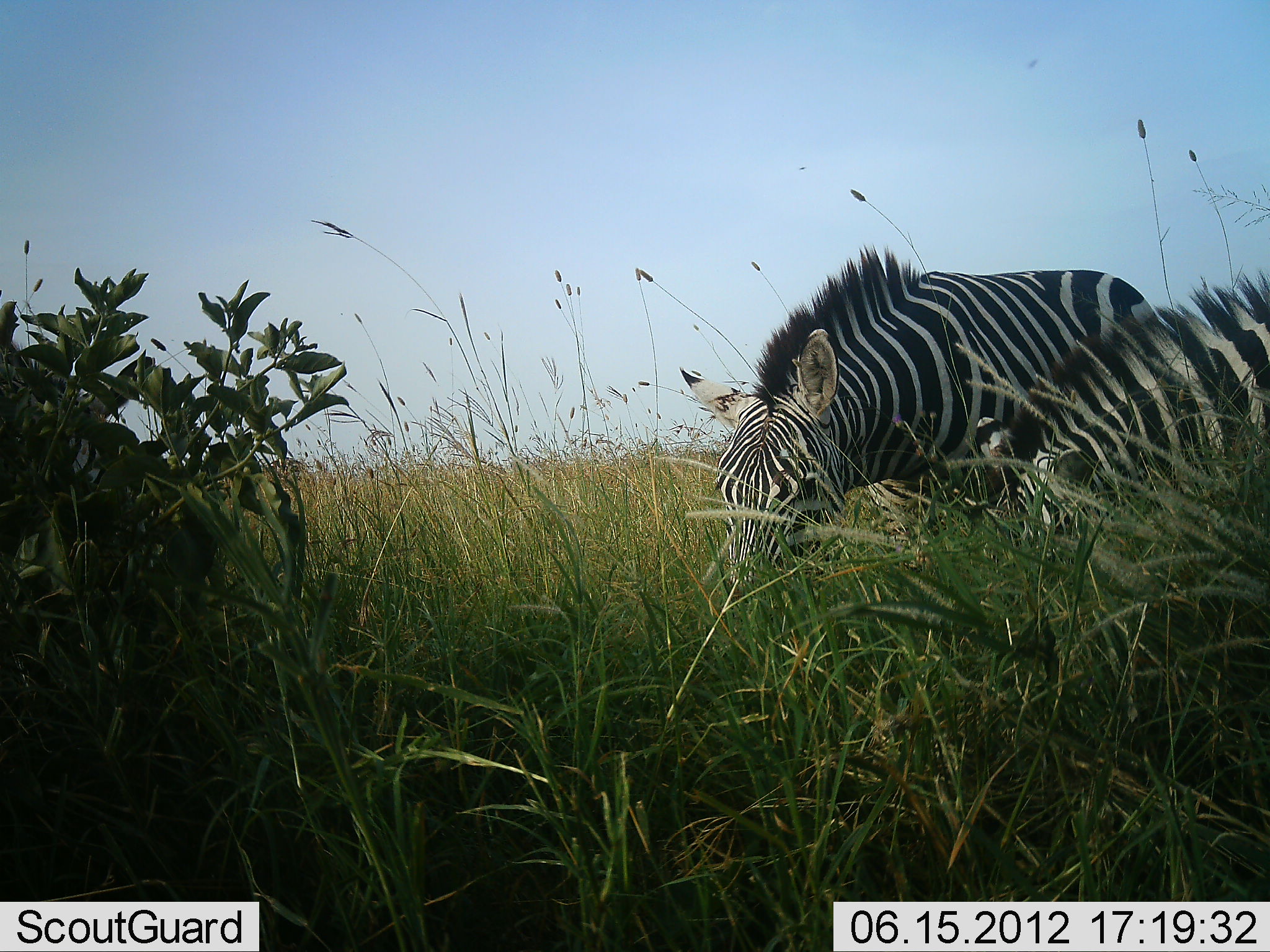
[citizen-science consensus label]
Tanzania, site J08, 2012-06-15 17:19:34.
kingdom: Animalia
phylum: Chordata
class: Mammalia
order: Perissodactyla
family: Equidae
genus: Equus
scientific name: Equus quagga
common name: plains zebra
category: zebra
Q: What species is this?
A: Zebra (plains zebra) (Equus quagga).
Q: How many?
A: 2.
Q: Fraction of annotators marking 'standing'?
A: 30%.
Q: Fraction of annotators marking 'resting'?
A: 0%.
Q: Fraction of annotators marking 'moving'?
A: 0%.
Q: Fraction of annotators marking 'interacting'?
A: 0%.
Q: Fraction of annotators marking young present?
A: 0%.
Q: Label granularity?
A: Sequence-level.